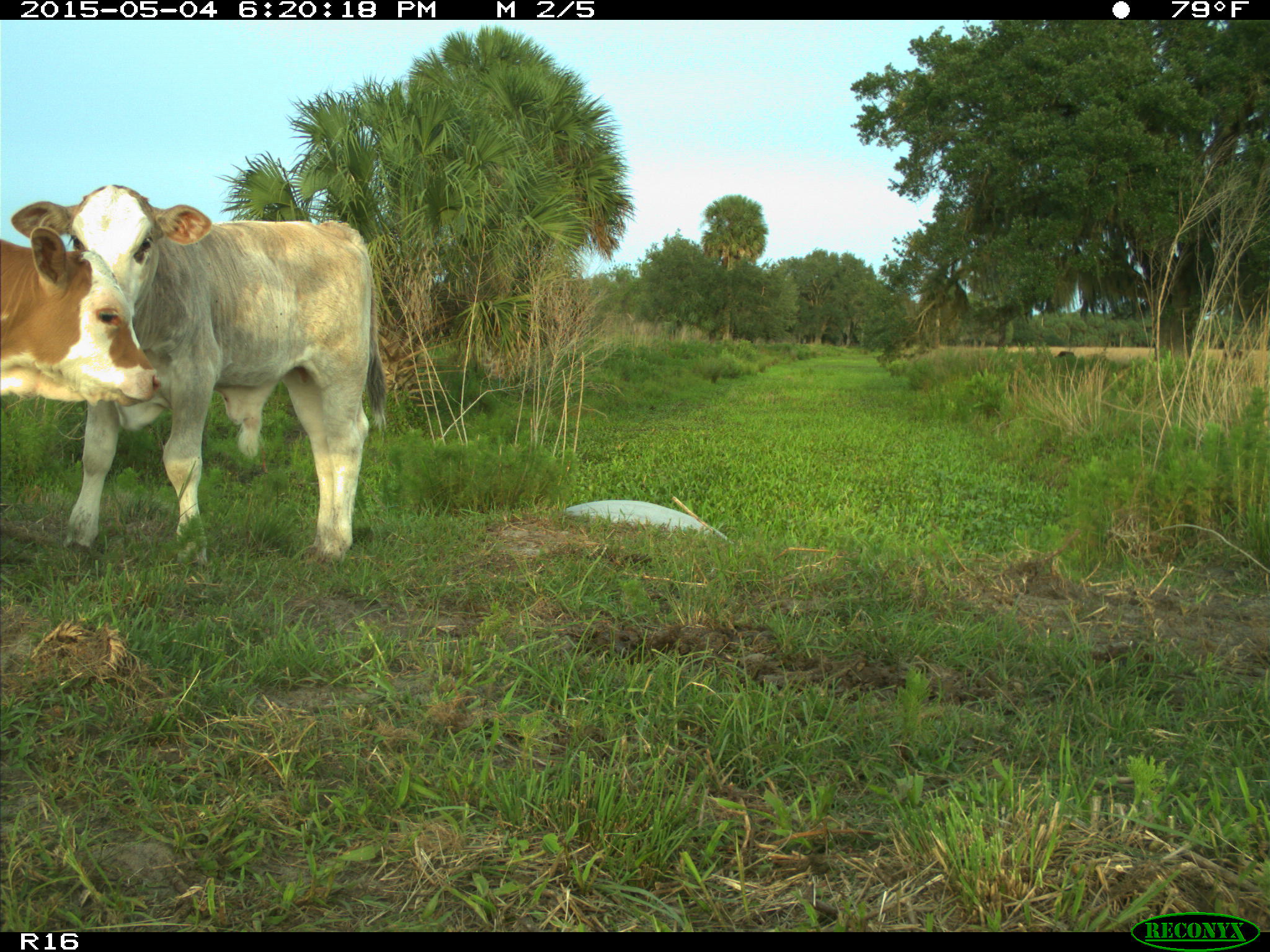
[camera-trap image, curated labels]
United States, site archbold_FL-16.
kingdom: Animalia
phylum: Chordata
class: Mammalia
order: Artiodactyla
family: Bovidae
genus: Bos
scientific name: Bos taurus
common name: domestic cow